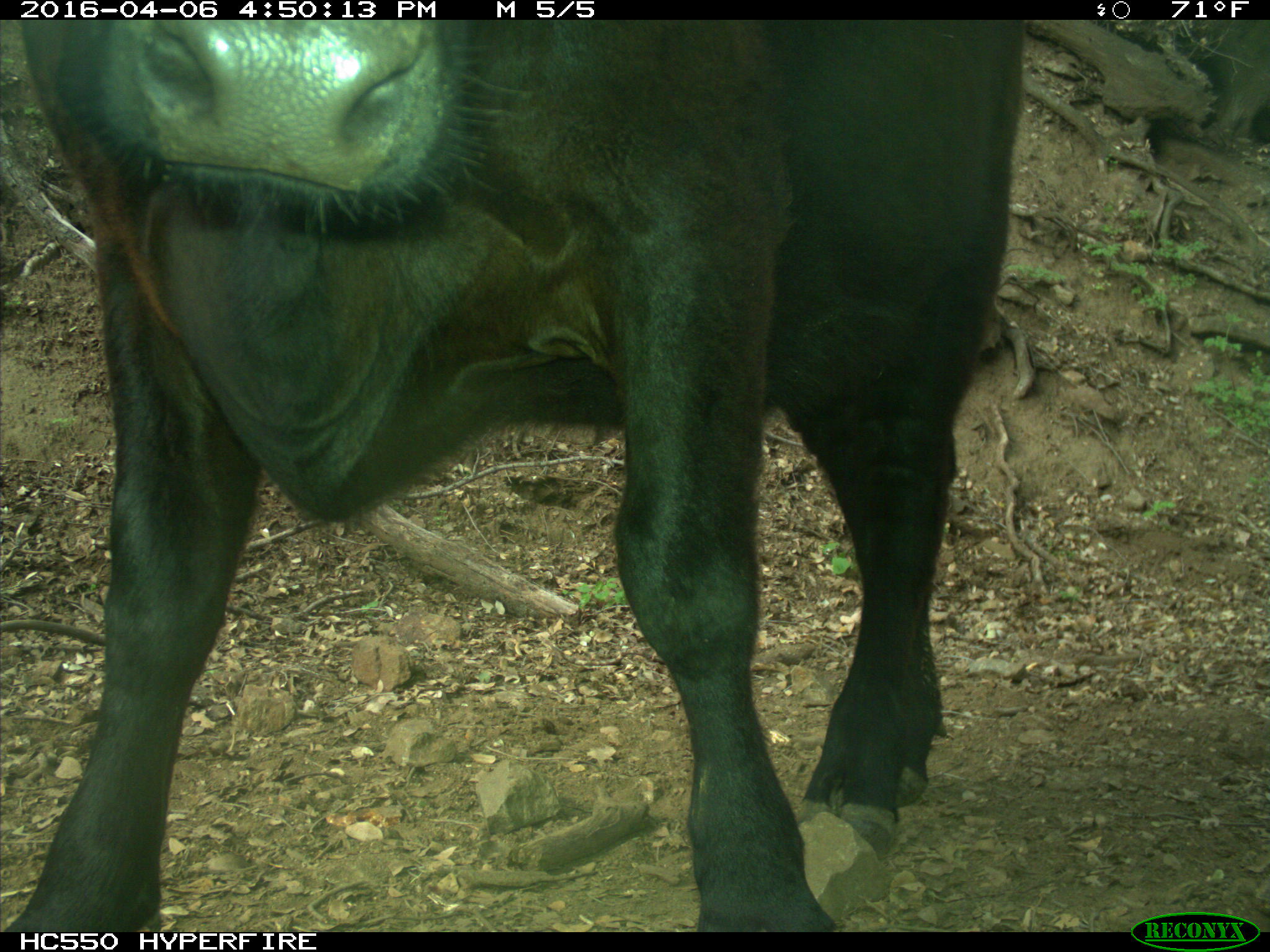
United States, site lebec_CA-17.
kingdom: Animalia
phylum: Chordata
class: Mammalia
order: Artiodactyla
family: Bovidae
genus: Bos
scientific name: Bos taurus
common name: domestic cow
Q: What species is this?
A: Bos taurus (domestic cow).